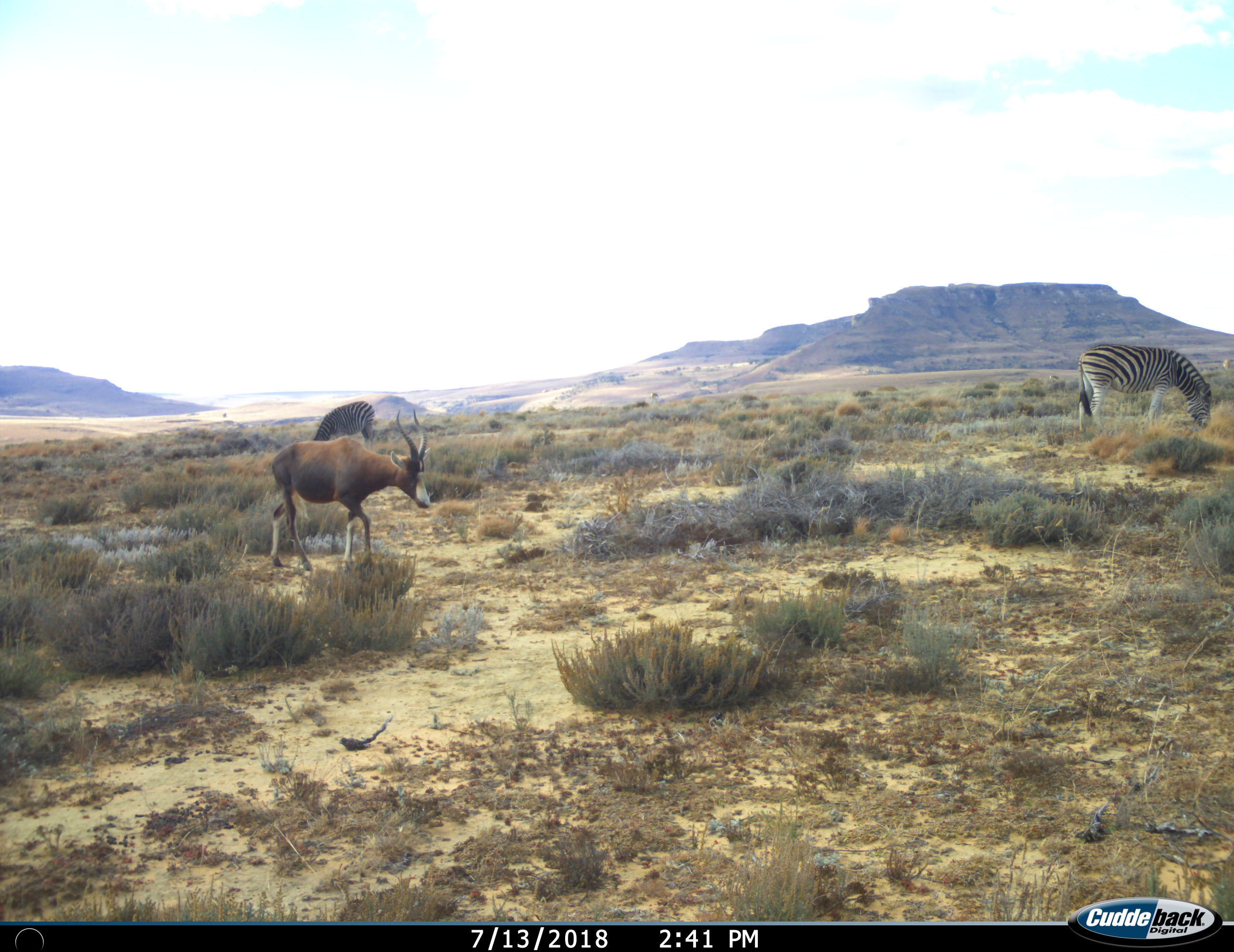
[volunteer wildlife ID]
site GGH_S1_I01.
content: unidentified animal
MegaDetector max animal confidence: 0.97